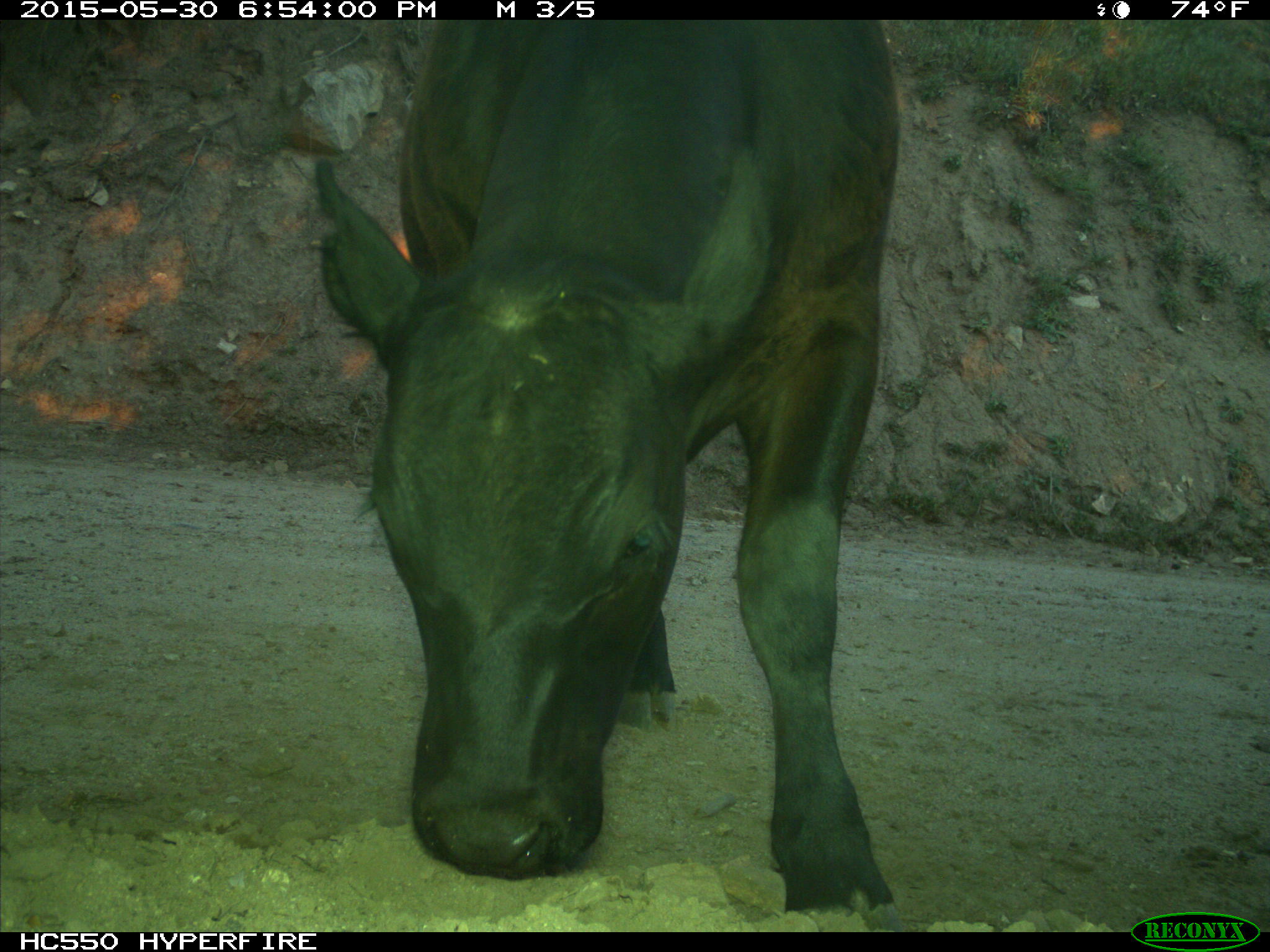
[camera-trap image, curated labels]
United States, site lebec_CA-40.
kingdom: Animalia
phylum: Chordata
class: Mammalia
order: Artiodactyla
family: Bovidae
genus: Bos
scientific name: Bos taurus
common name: domestic cow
Bos taurus (domestic cow).